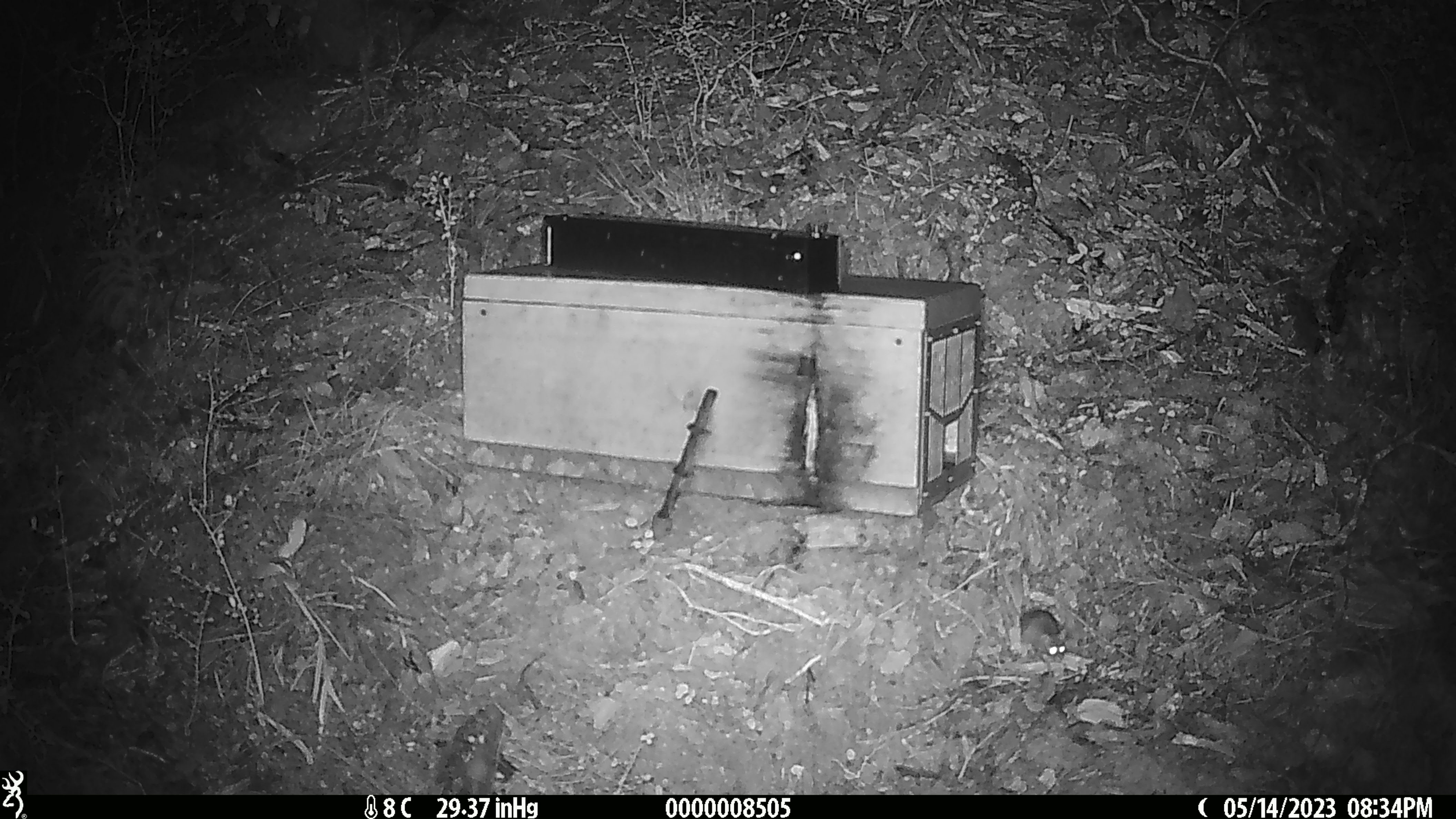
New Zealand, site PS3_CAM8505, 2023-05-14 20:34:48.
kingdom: Animalia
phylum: Chordata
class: Mammalia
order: Rodentia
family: Muridae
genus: Mus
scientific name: Mus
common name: mouse